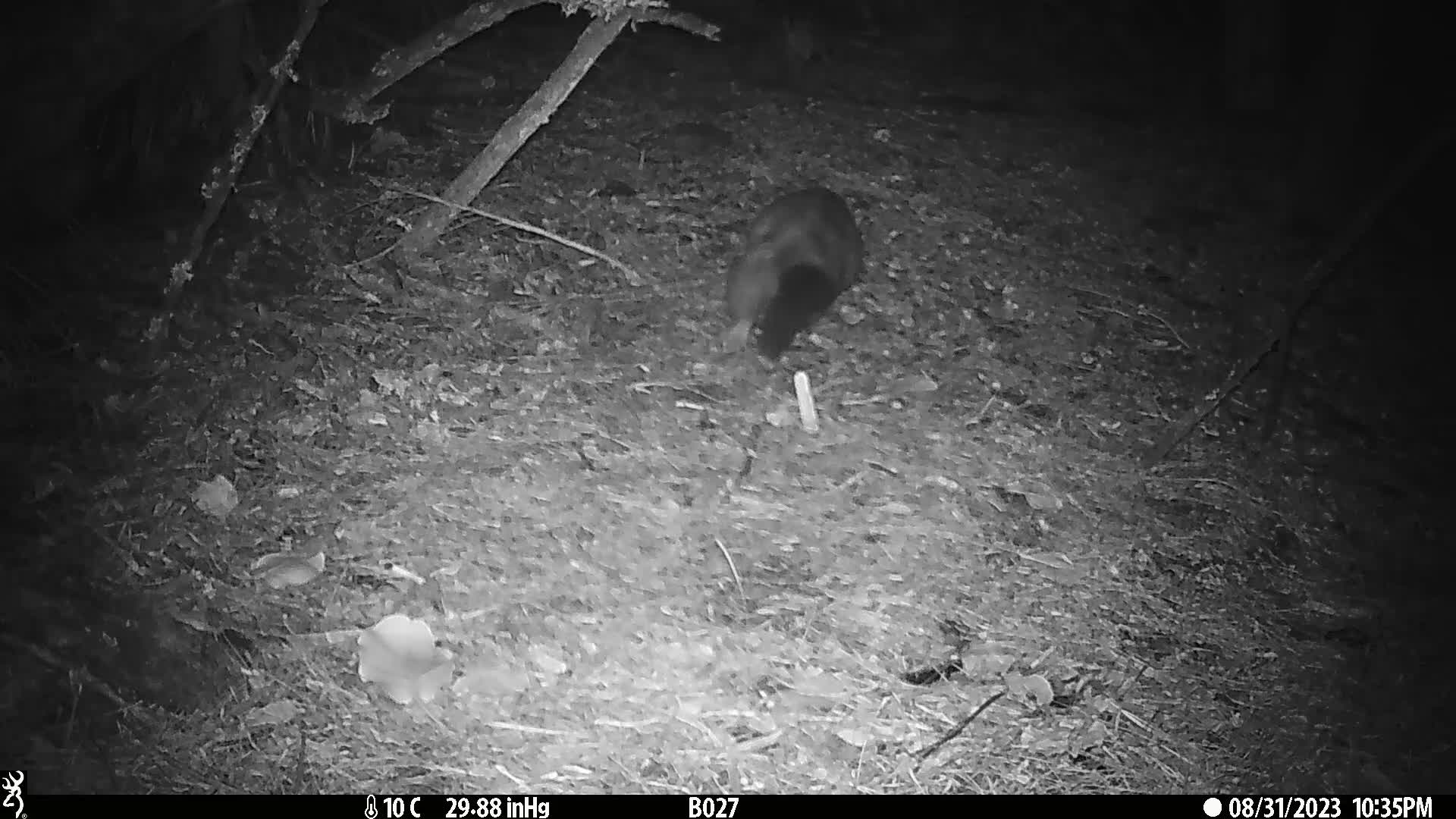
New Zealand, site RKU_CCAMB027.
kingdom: Animalia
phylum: Chordata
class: Mammalia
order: Diprotodontia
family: Phalangeridae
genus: Trichosurus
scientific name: Trichosurus vulpecula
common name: common brushtail possum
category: possum